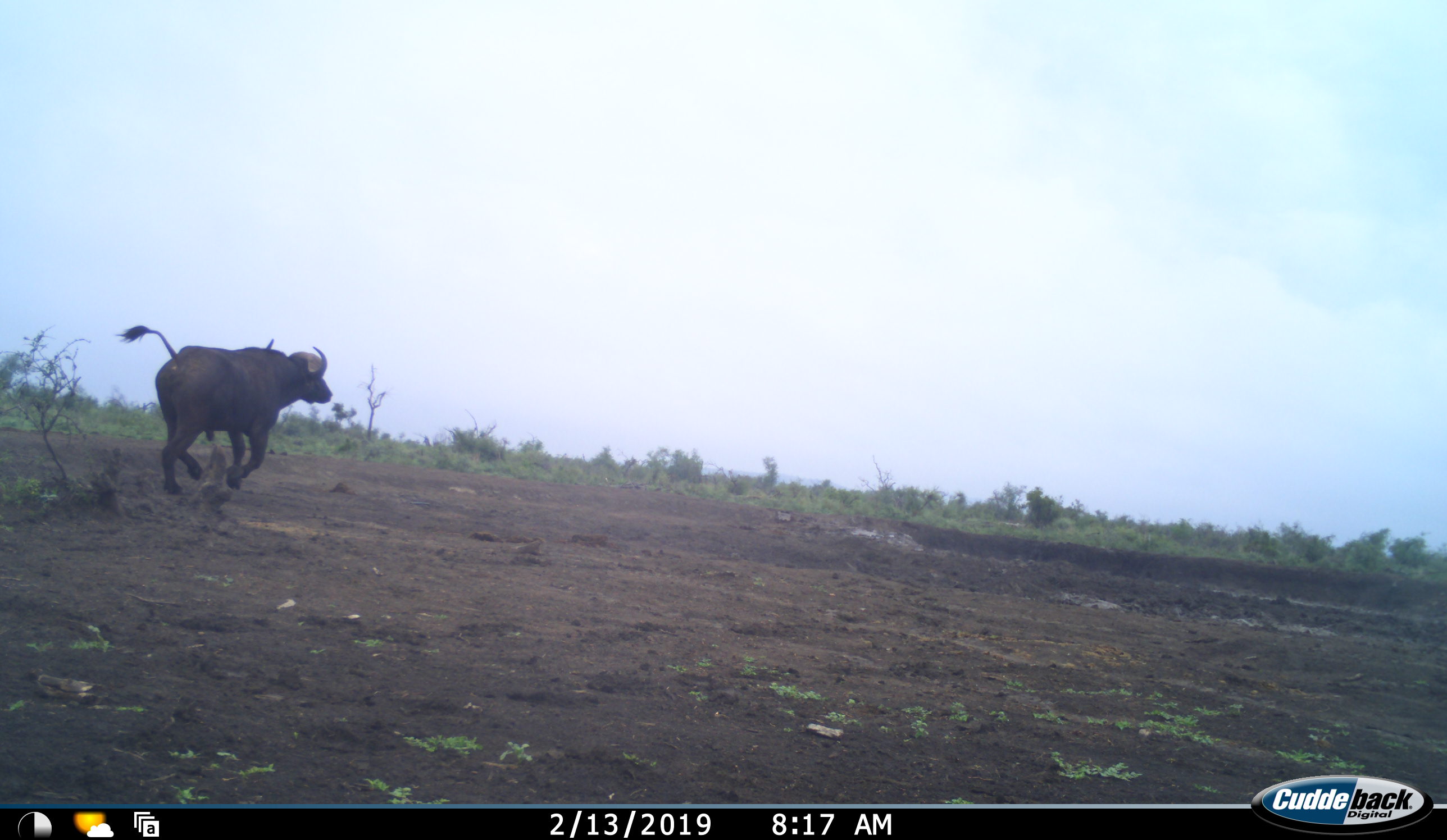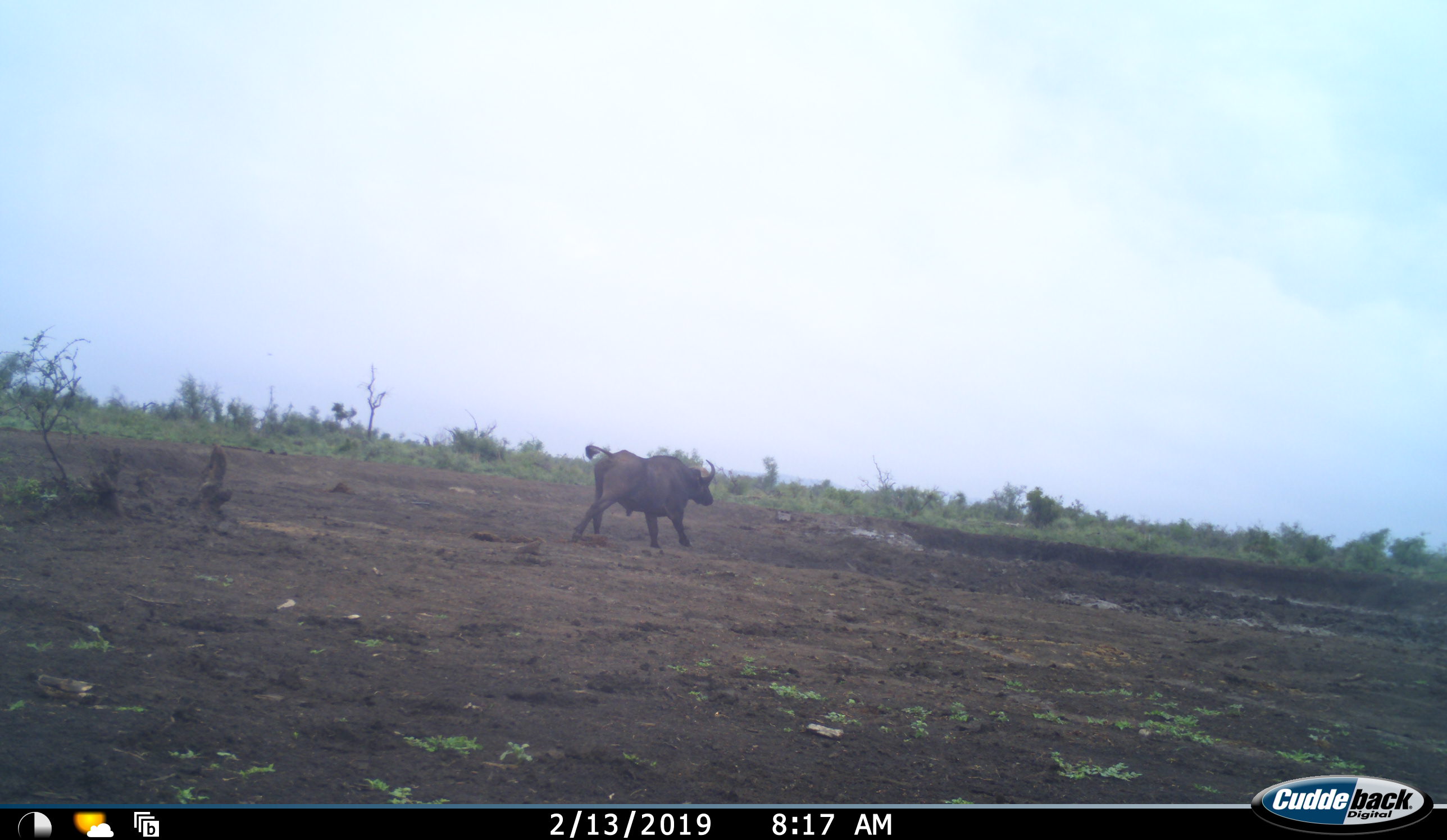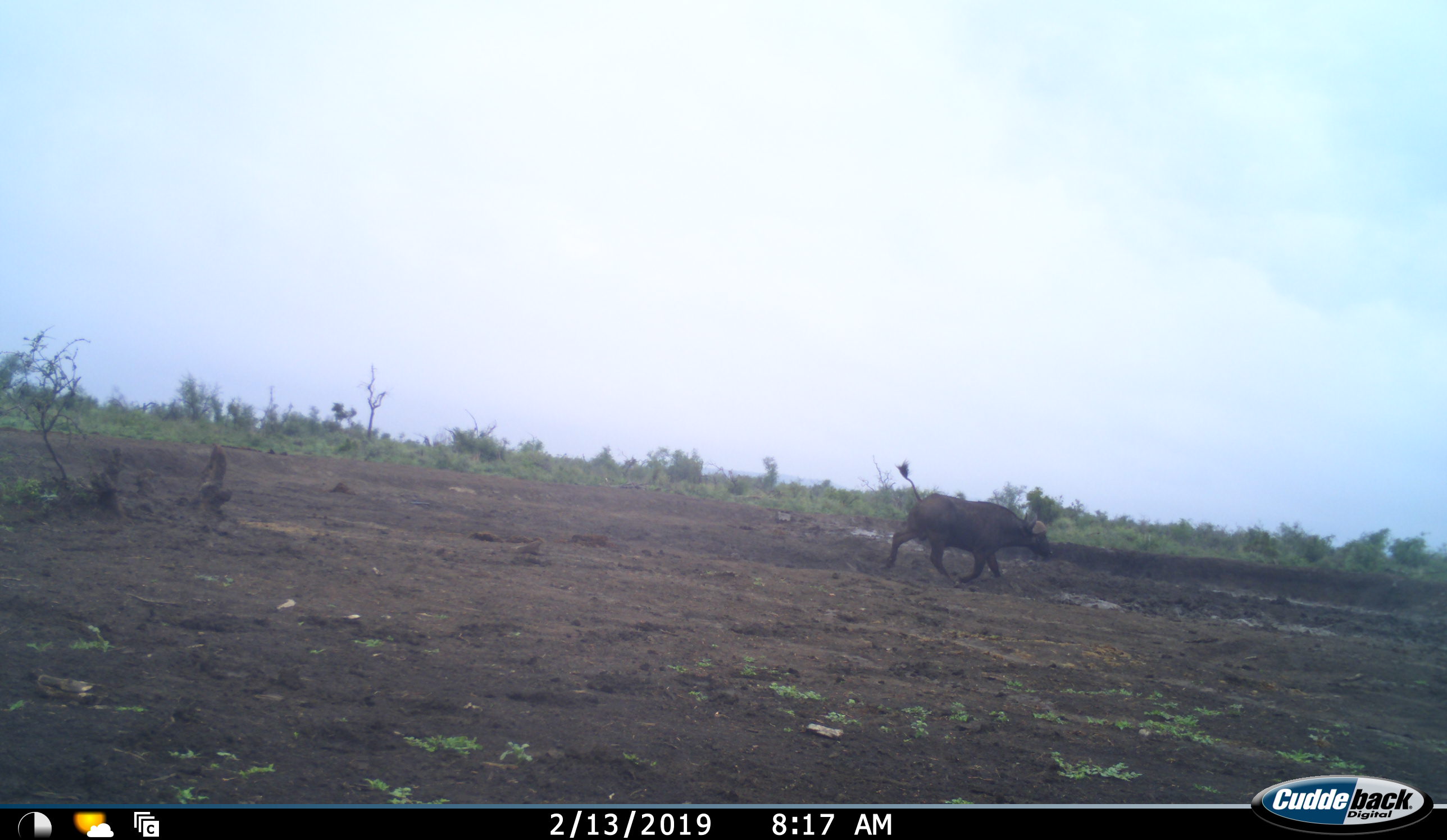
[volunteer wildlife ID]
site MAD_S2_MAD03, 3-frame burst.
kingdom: Animalia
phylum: Chordata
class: Mammalia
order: Artiodactyla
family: Bovidae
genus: Syncerus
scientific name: Syncerus caffer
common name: african buffalo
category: buffalo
Buffalo (african buffalo) (Syncerus caffer), count 1. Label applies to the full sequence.